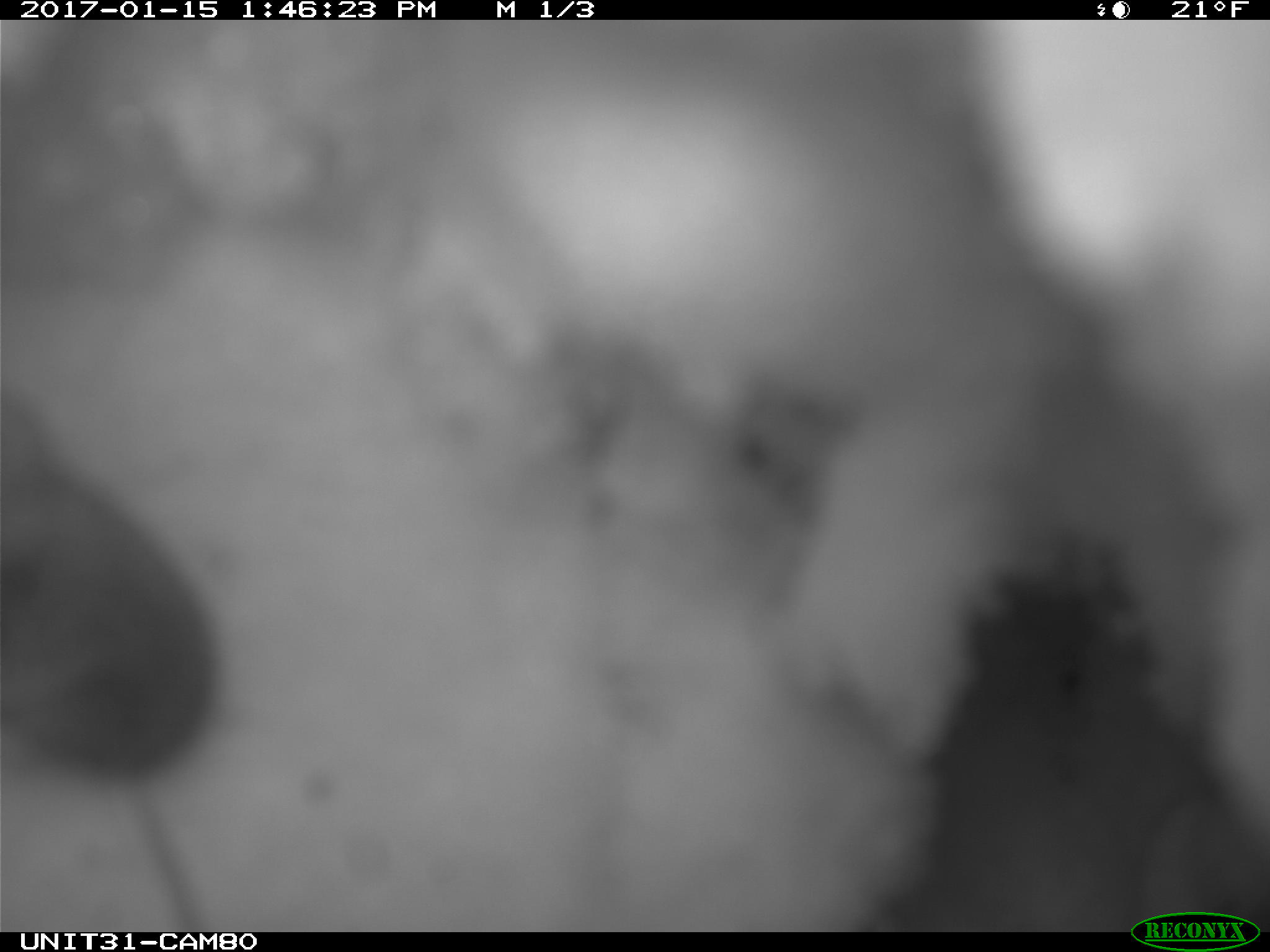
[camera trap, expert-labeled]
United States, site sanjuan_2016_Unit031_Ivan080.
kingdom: Animalia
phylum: Chordata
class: Mammalia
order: Rodentia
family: Cricetidae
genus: Peromyscus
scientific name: Peromyscus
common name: deermice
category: unidentified deer mouse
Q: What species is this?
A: Unidentified deer mouse (deermice) (Peromyscus).